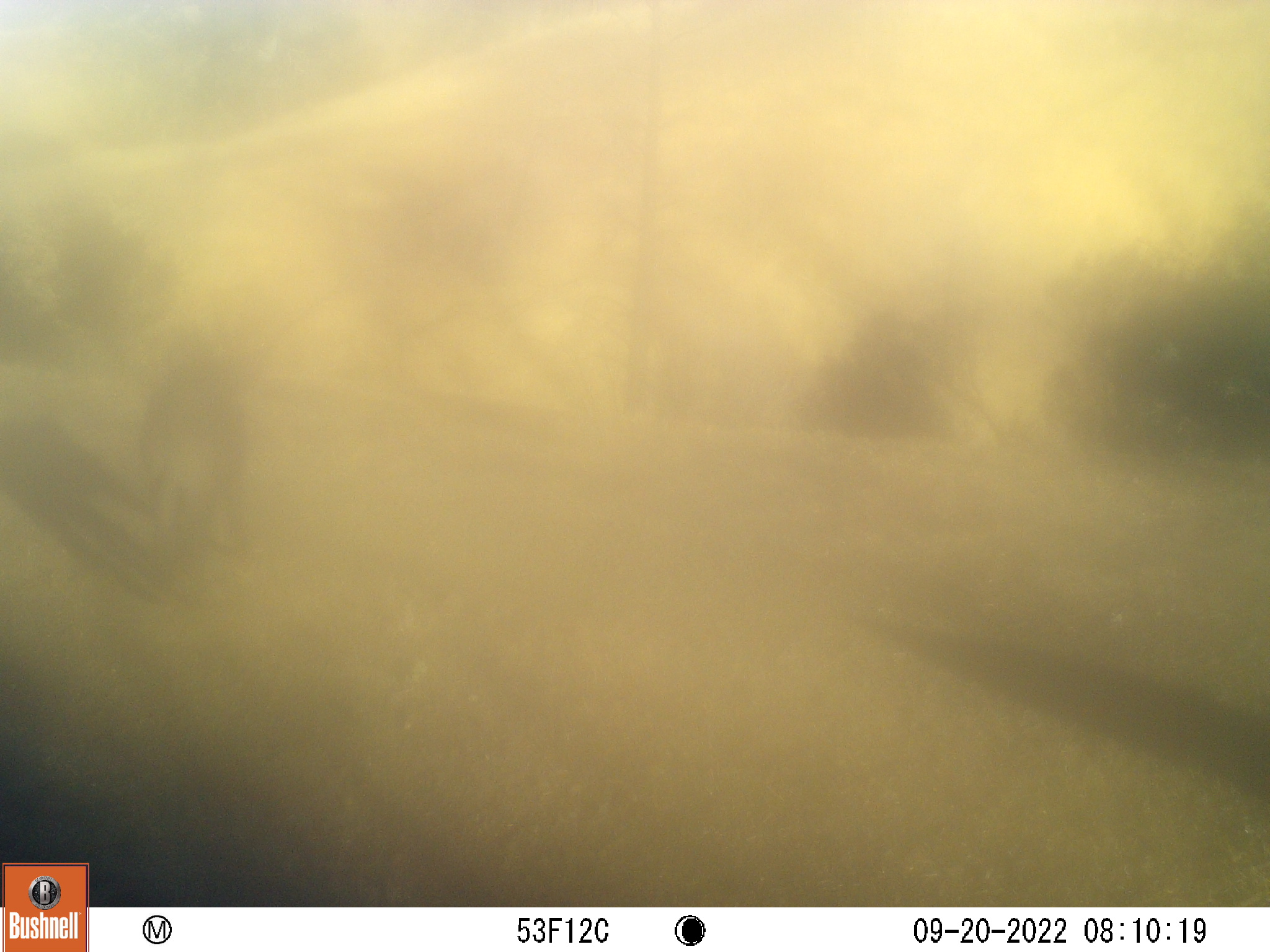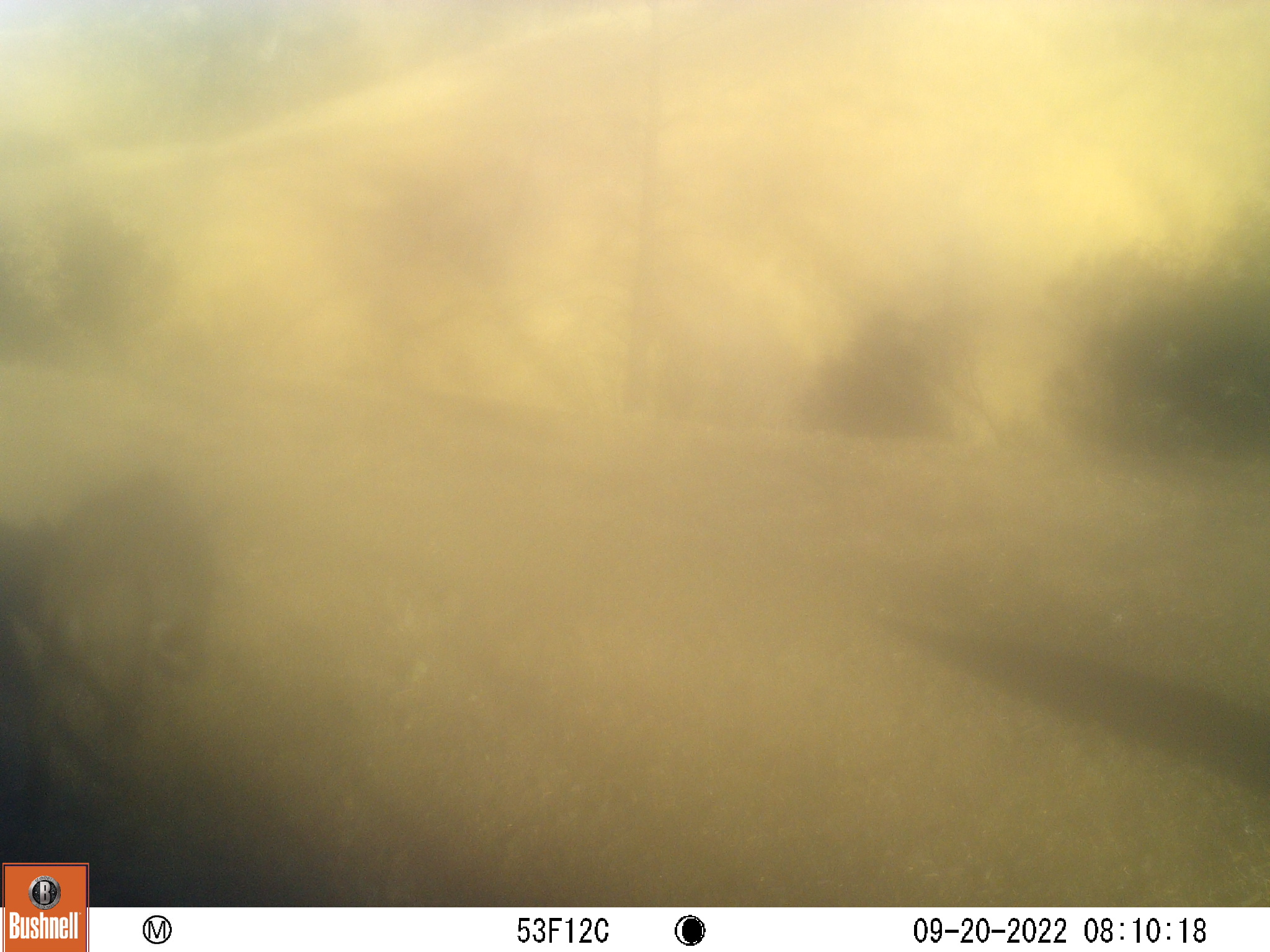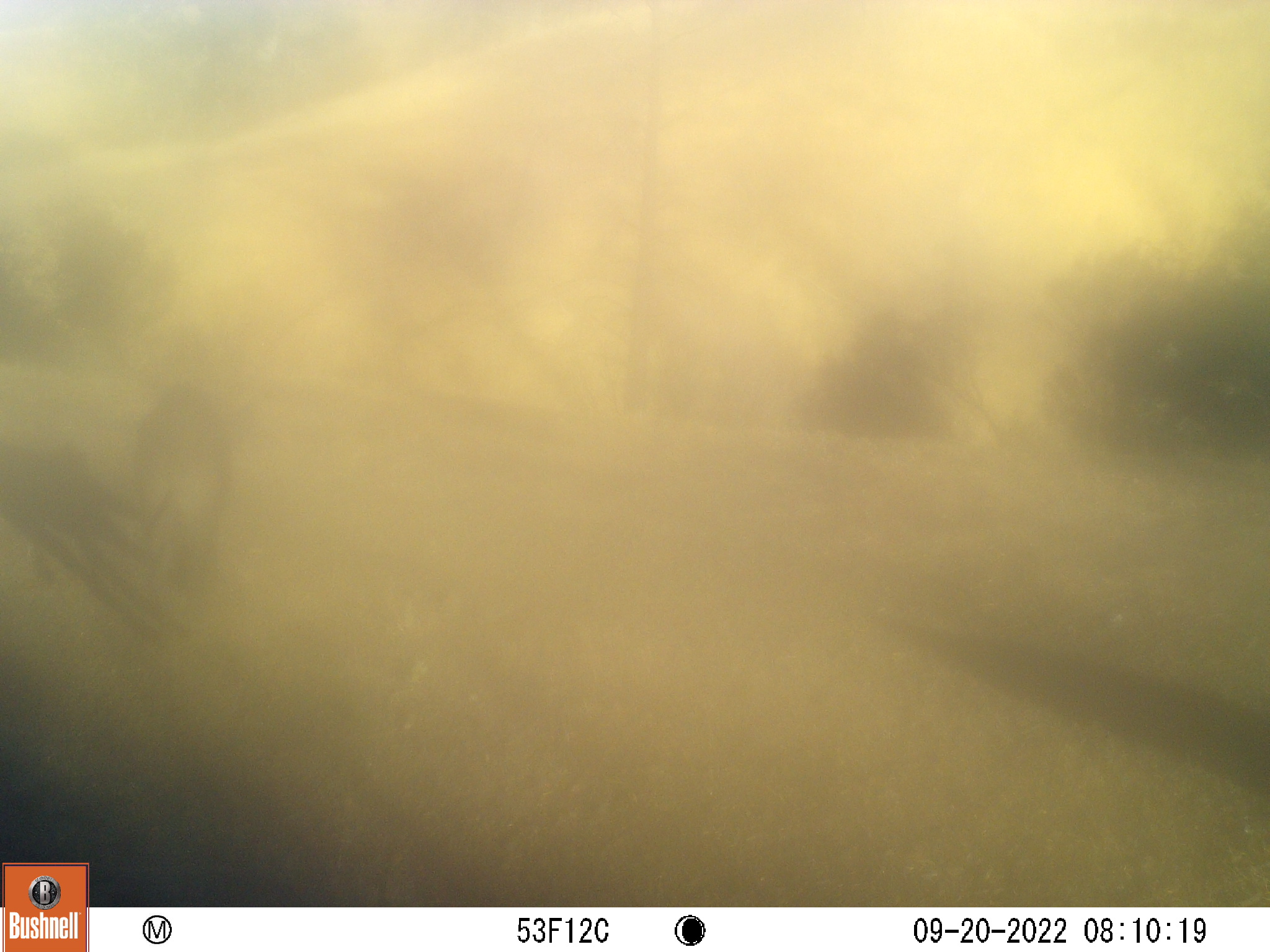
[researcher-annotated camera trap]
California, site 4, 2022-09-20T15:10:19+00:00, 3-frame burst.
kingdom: Animalia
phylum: Chordata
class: Mammalia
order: Artiodactyla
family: Suidae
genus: Sus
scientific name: Sus scrofa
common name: wild boar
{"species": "wild boar (Sus scrofa)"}